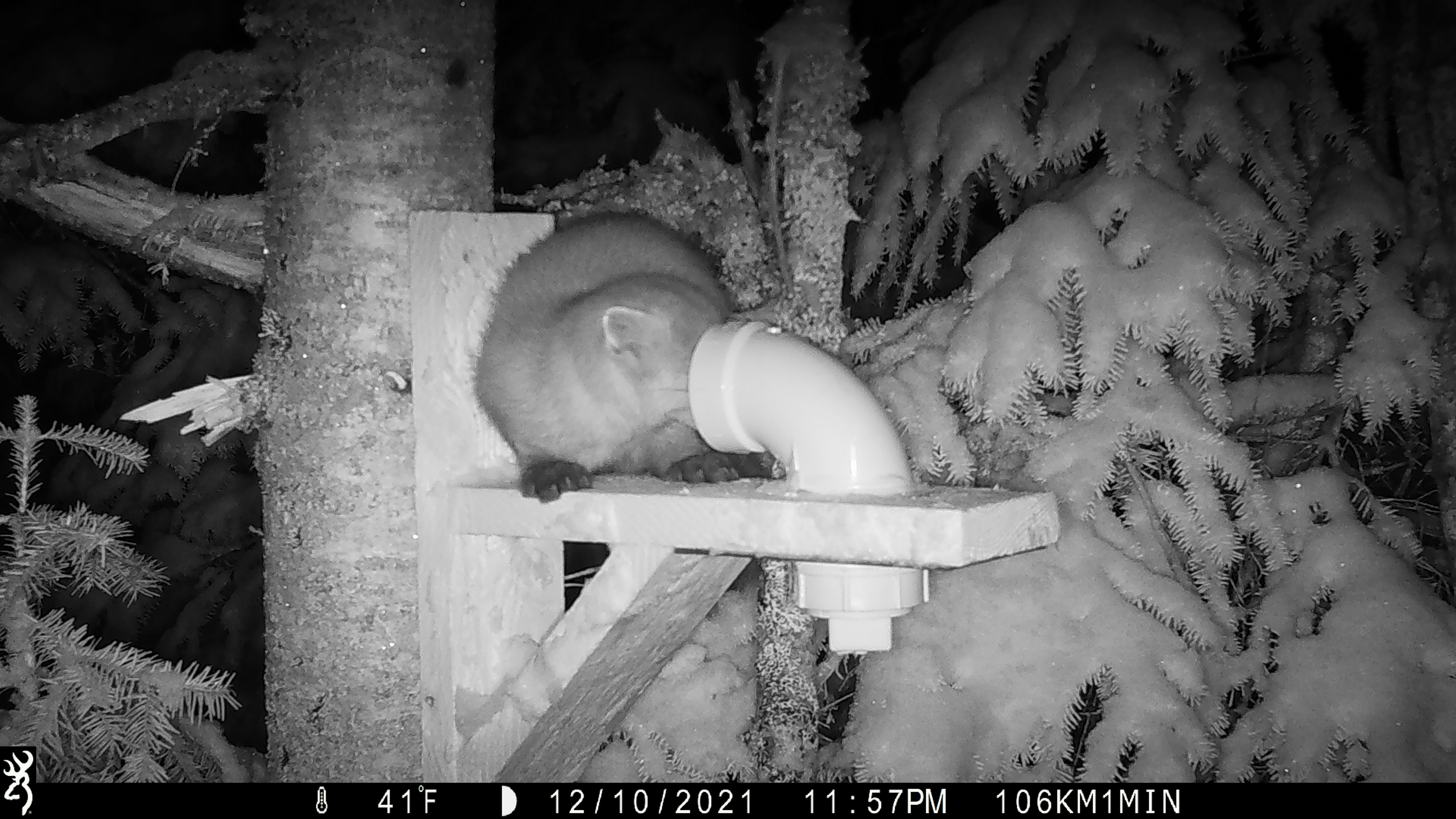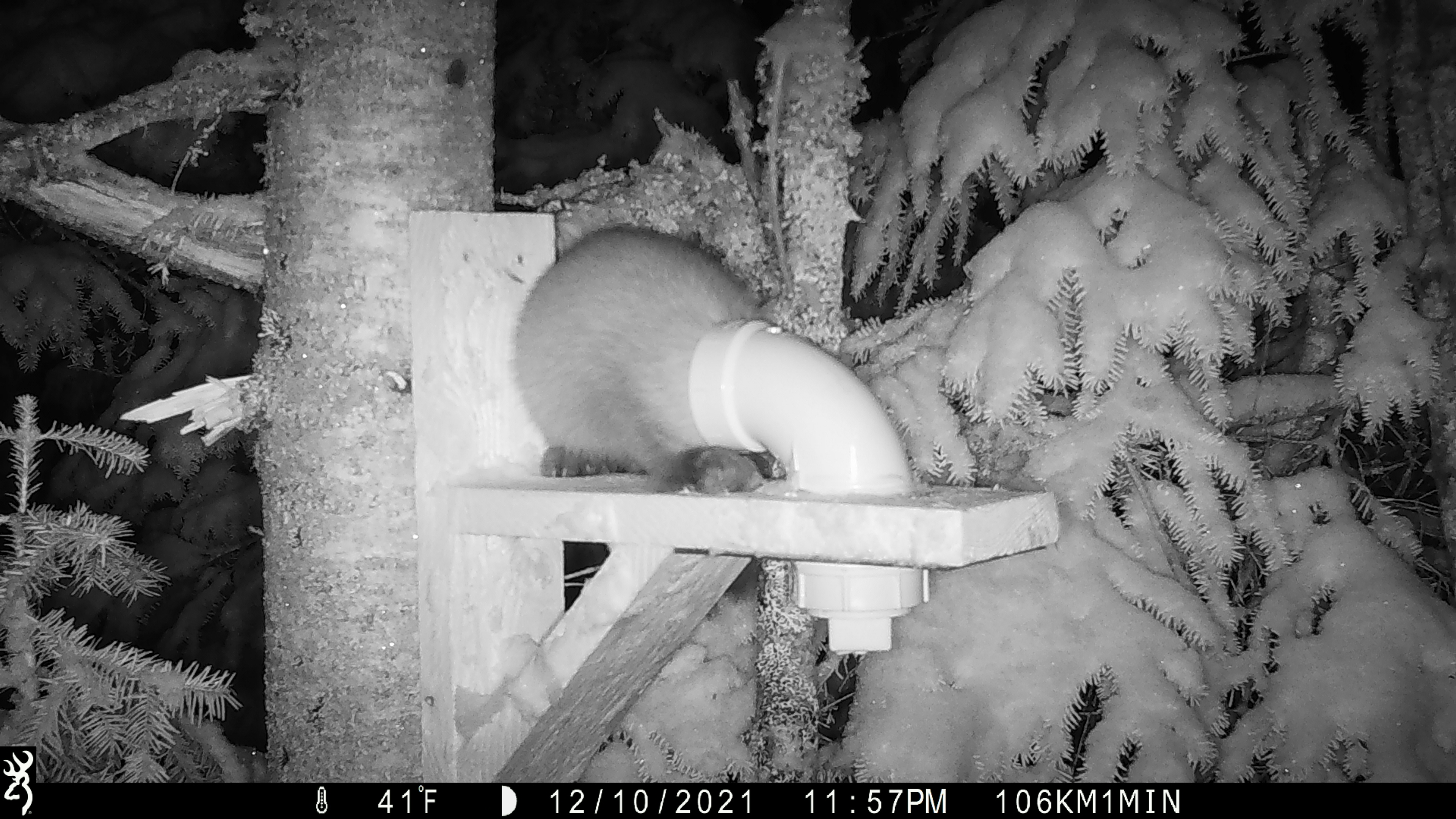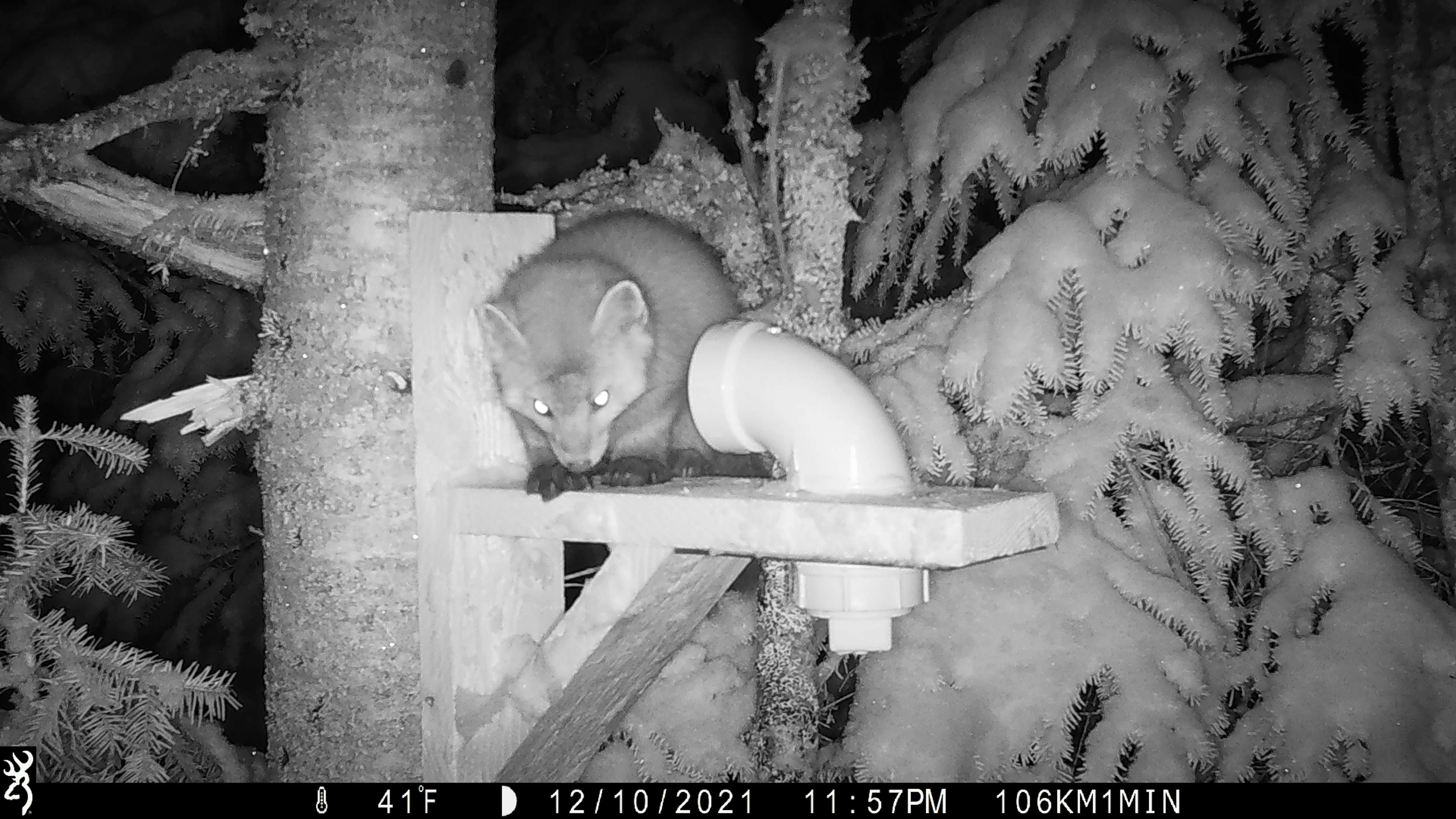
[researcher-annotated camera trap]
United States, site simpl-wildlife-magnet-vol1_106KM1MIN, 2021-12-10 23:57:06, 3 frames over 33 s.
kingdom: Animalia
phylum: Chordata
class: Mammalia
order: Carnivora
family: Mustelidae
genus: Martes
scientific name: Martes americana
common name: american marten